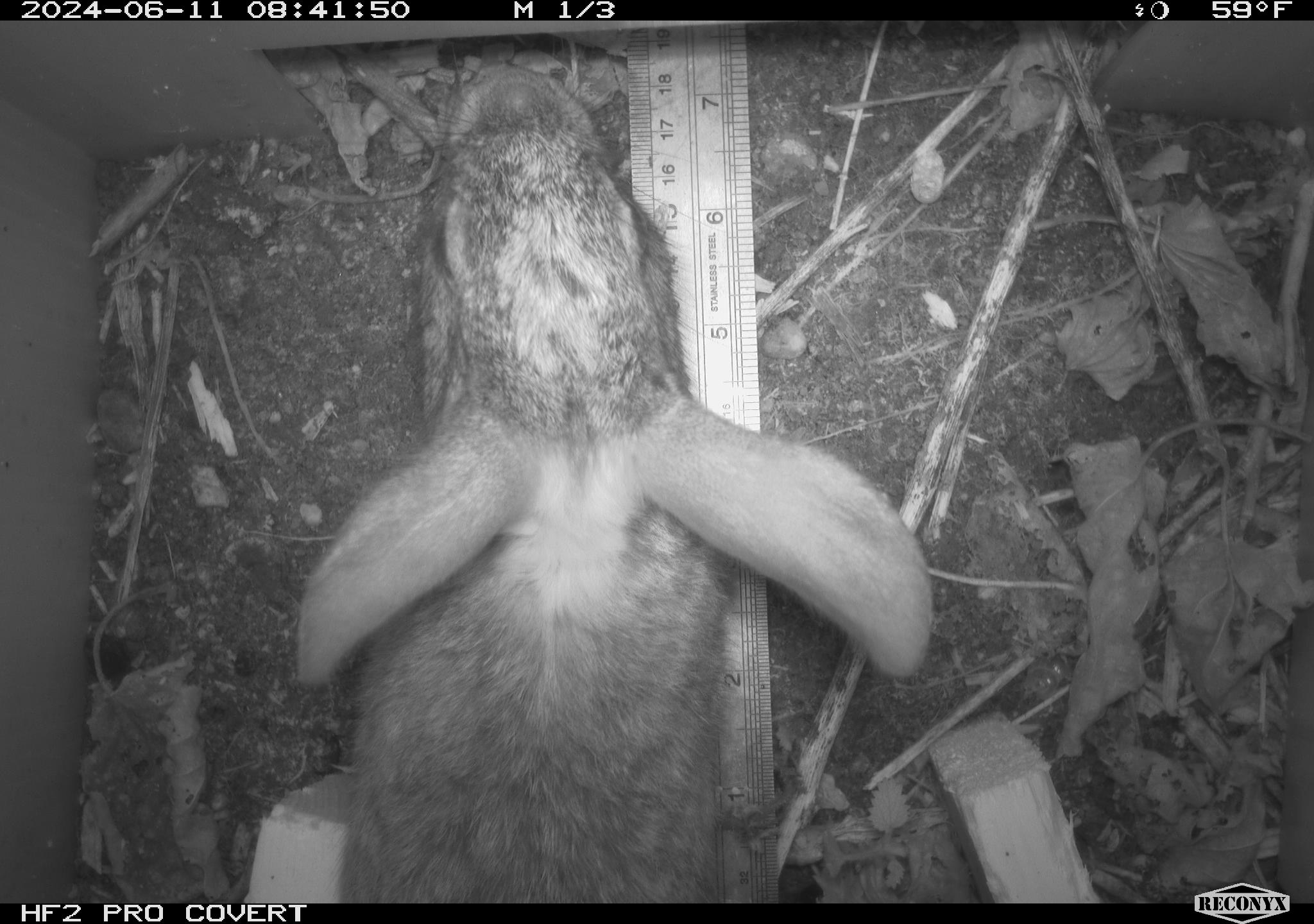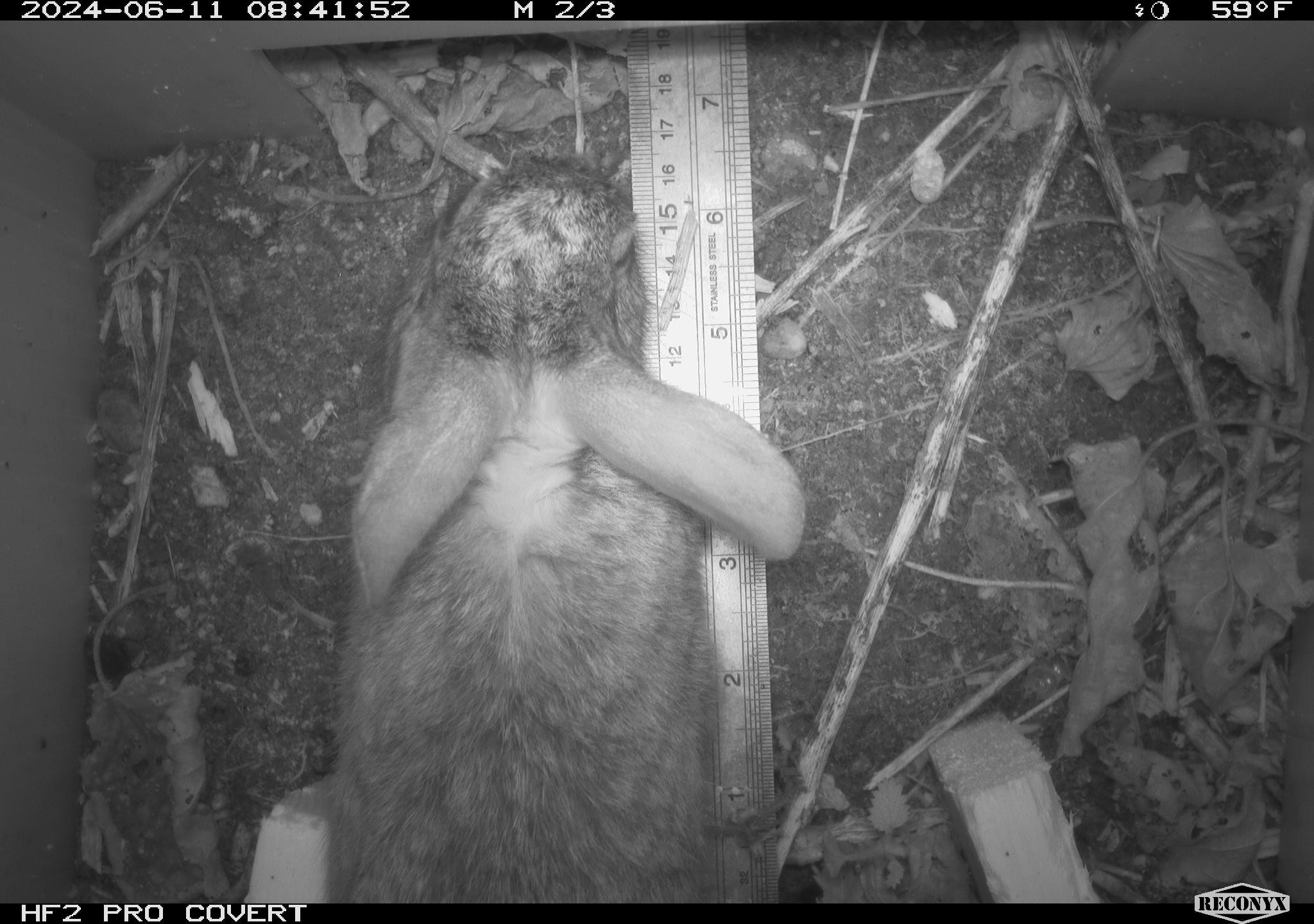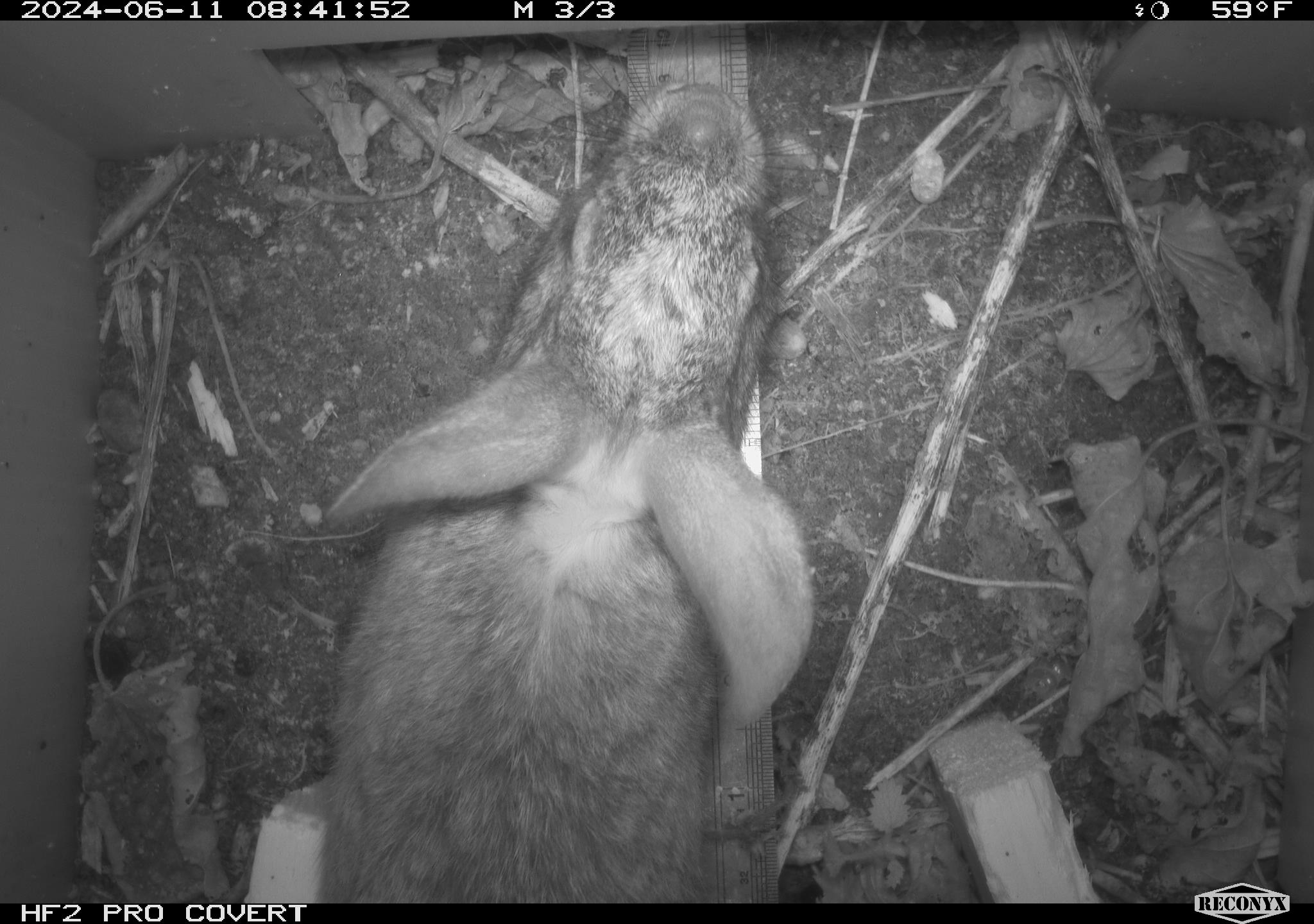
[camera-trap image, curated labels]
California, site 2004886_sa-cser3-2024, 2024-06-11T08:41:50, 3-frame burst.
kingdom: Animalia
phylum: Chordata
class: Mammalia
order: Lagomorpha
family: Leporidae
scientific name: Leporidae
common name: rabbit or hare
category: rabbit and hare family